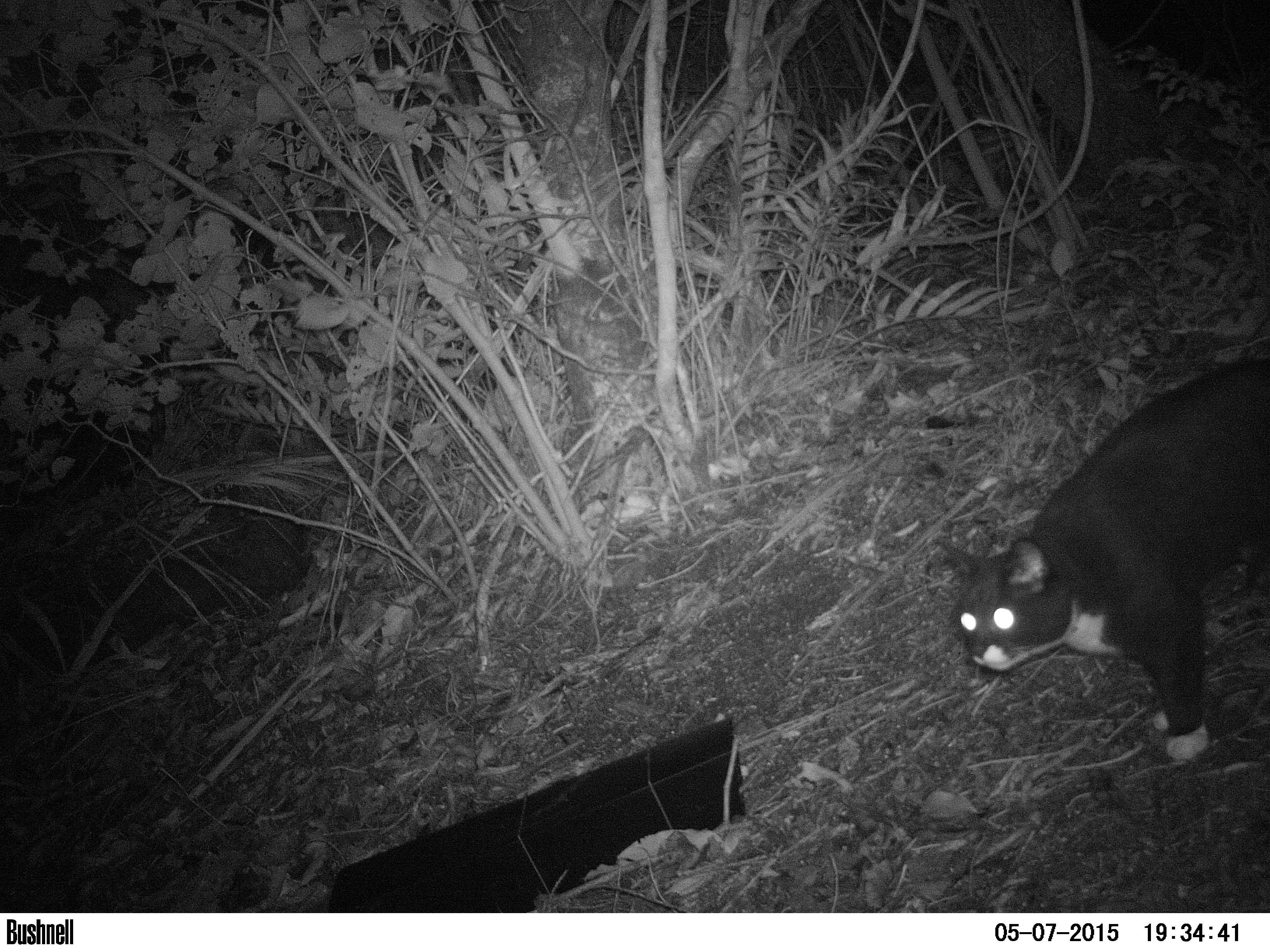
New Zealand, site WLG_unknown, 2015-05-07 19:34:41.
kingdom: Animalia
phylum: Chordata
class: Mammalia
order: Carnivora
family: Felidae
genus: Felis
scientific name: Felis catus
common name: domestic cat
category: cat